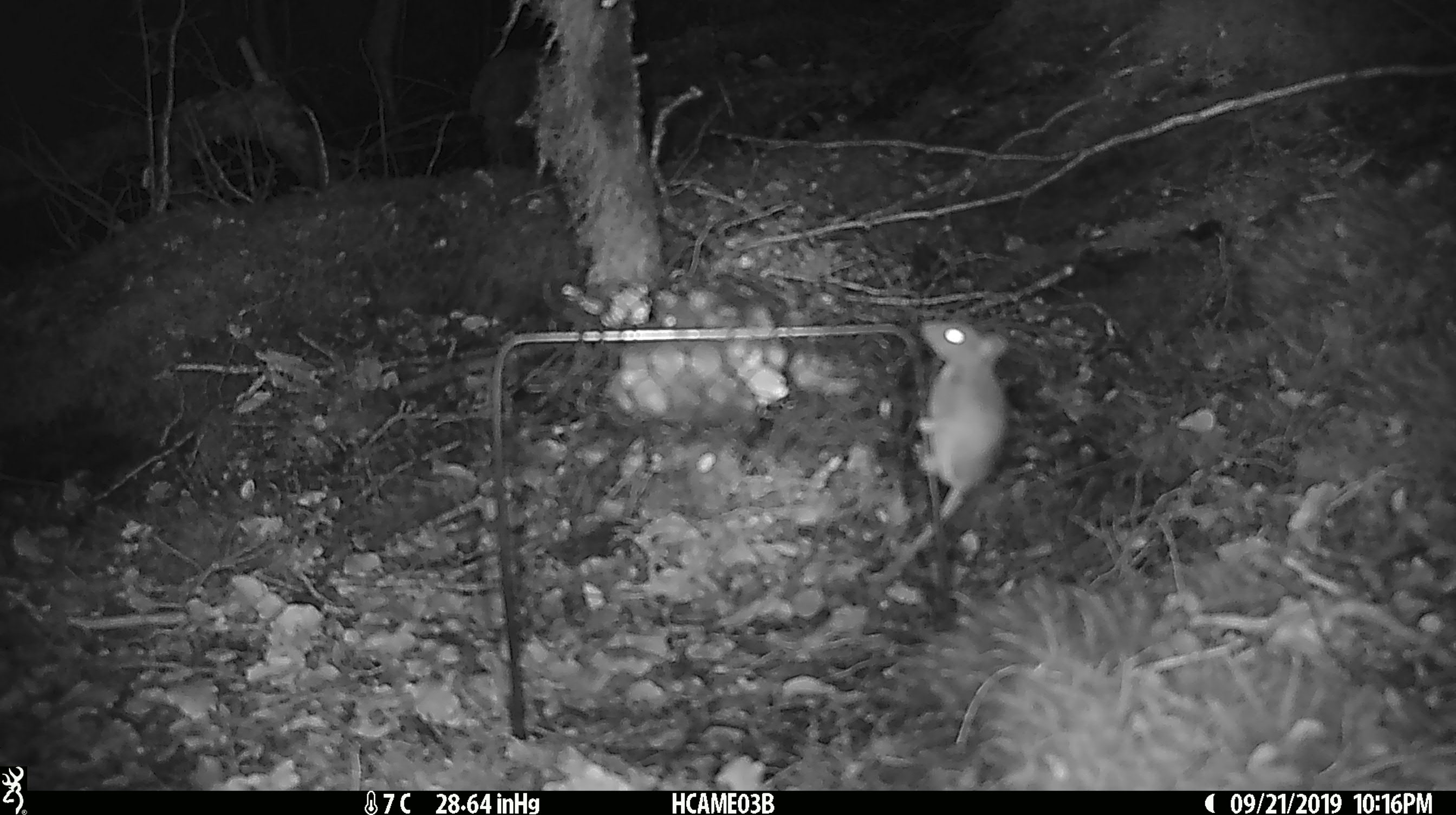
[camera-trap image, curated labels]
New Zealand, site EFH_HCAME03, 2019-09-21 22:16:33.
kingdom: Animalia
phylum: Chordata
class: Mammalia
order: Rodentia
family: Muridae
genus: Mus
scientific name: Mus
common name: mouse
Mouse (Mus).